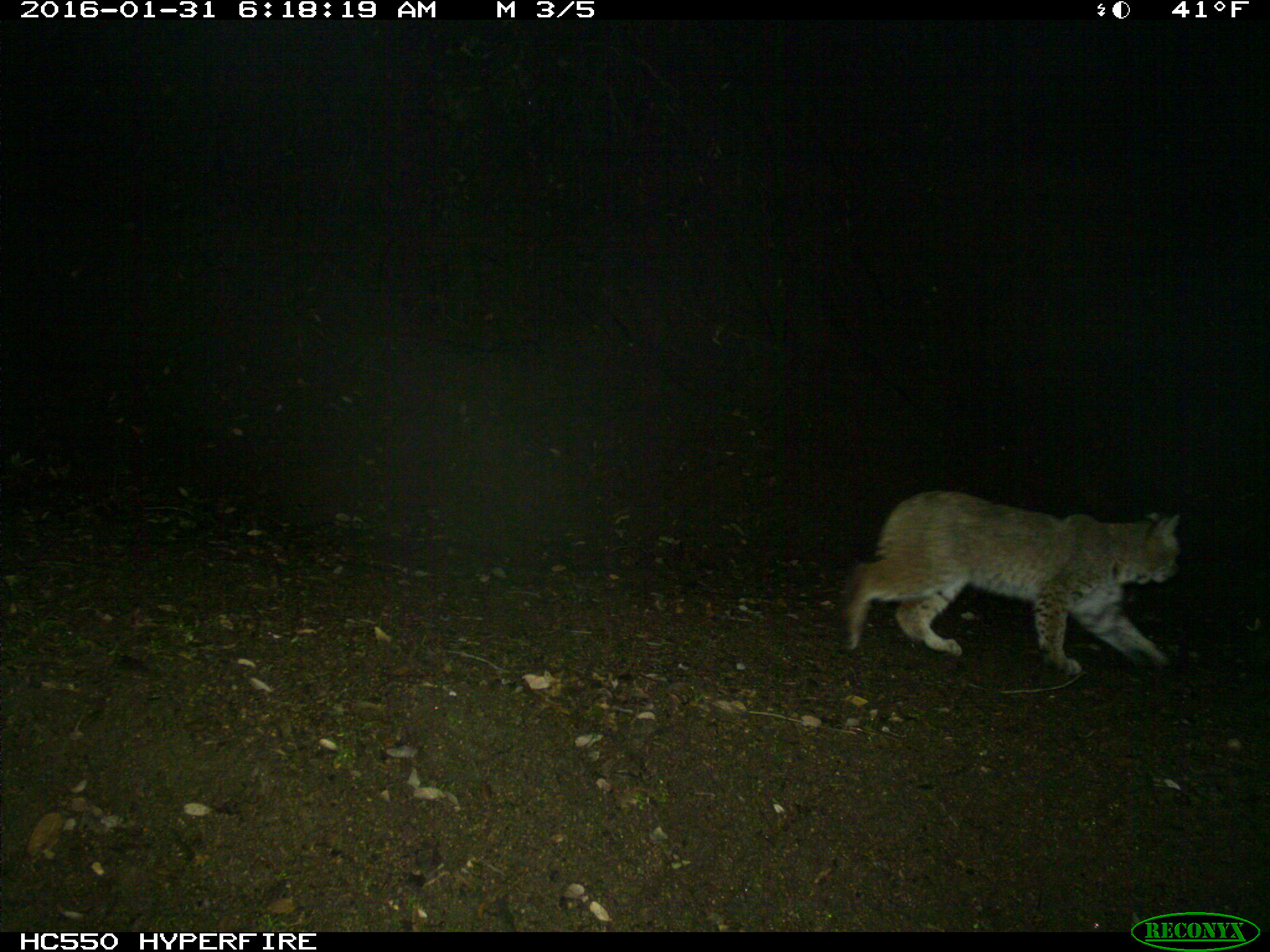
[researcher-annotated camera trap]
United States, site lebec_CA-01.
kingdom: Animalia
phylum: Chordata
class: Mammalia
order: Carnivora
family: Felidae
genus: Lynx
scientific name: Lynx rufus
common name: bobcat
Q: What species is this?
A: Lynx rufus (bobcat).